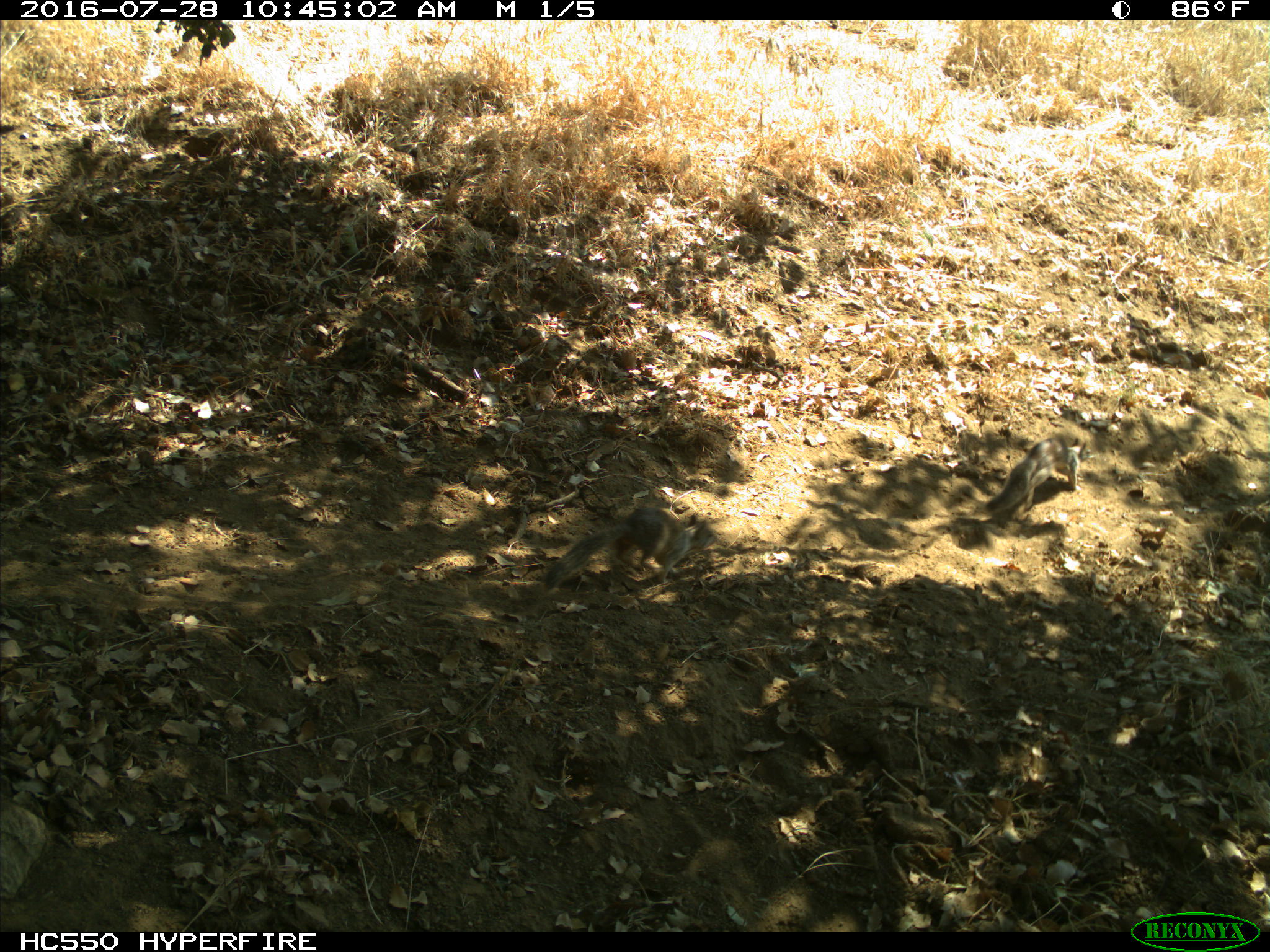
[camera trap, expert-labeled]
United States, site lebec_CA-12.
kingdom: Animalia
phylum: Chordata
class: Mammalia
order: Rodentia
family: Sciuridae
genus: Otospermophilus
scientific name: Otospermophilus beecheyi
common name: california ground squirrel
Otospermophilus beecheyi (california ground squirrel).